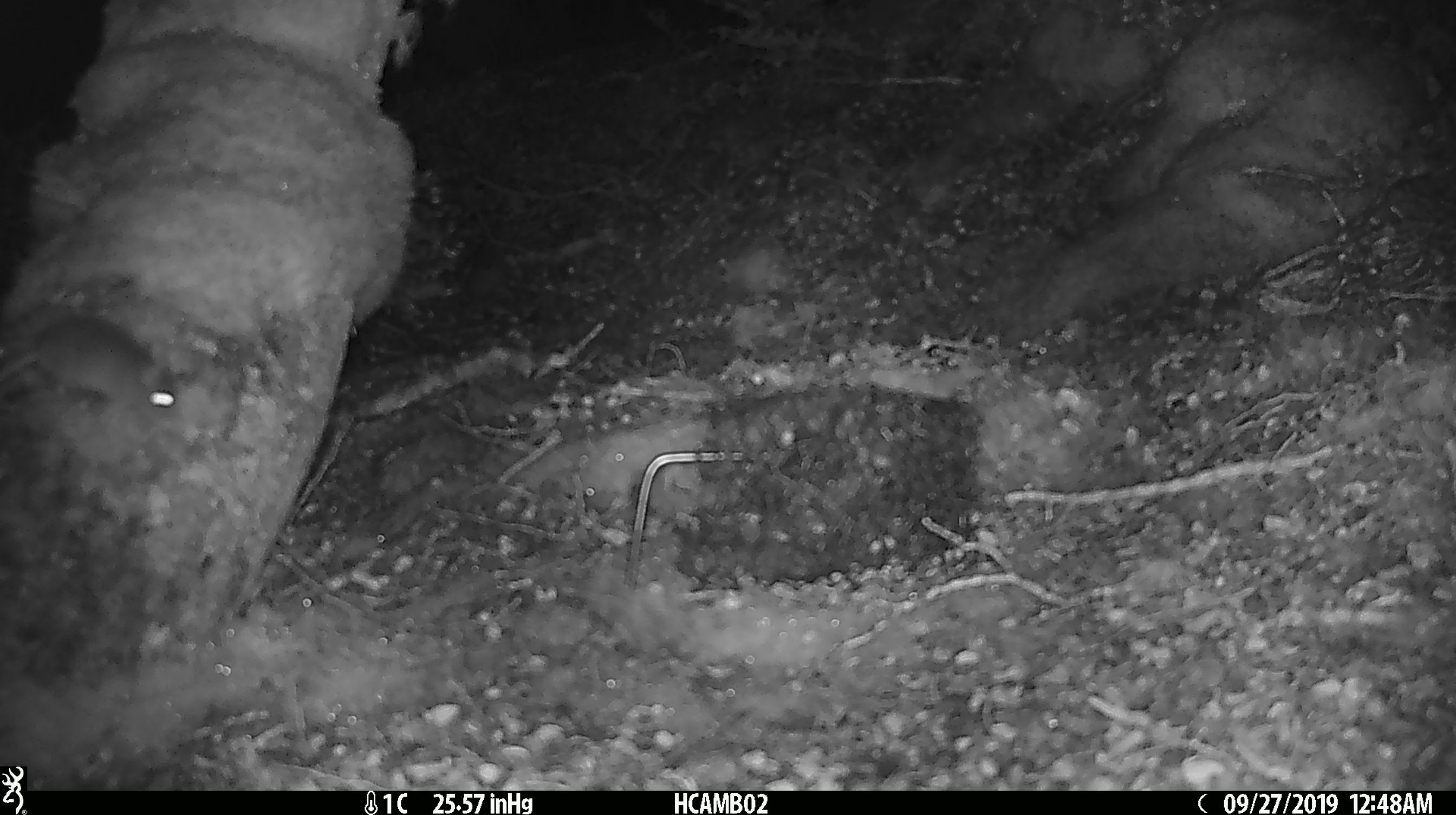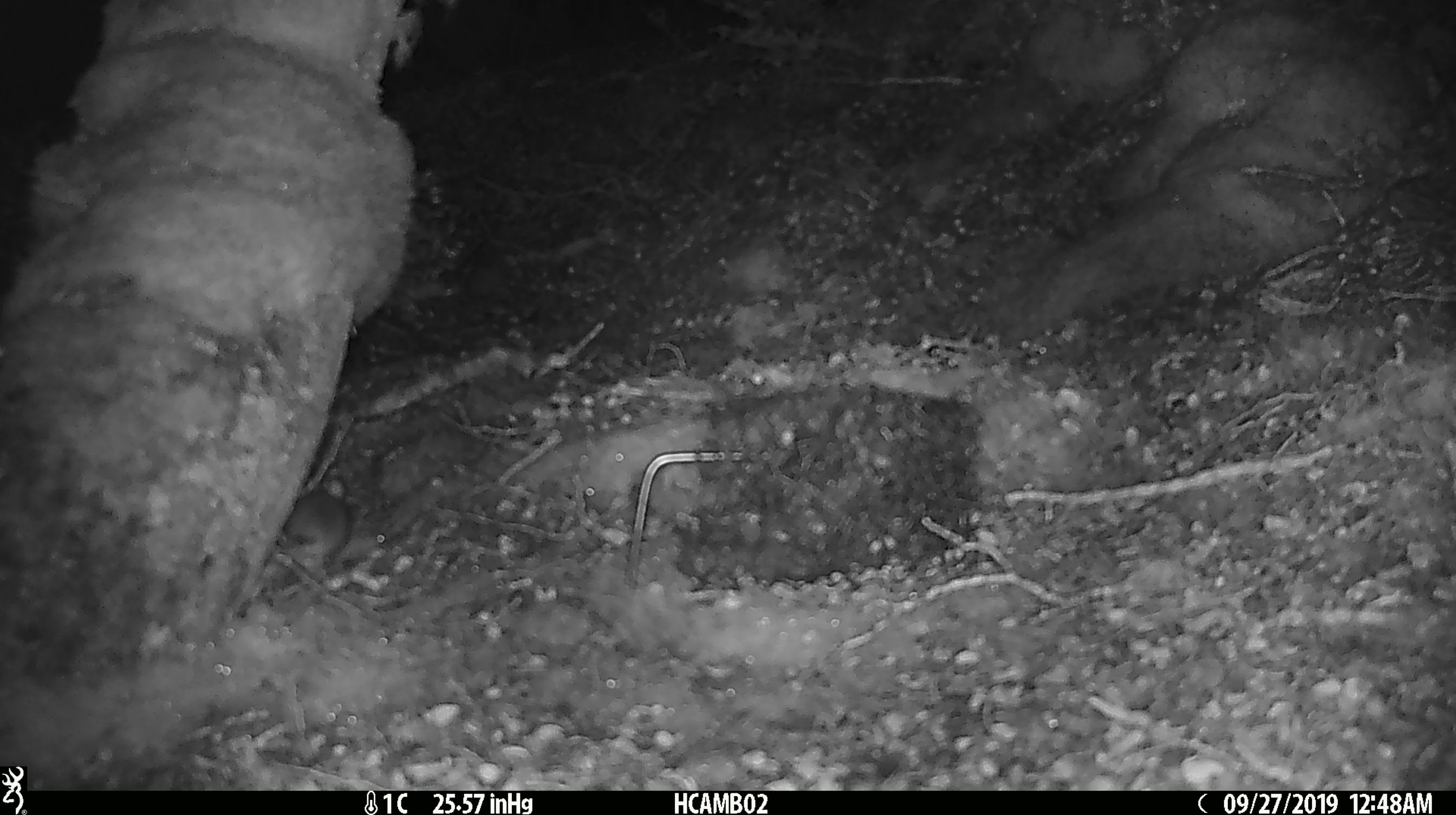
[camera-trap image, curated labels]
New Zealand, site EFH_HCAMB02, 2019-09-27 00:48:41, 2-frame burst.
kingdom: Animalia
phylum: Chordata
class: Mammalia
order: Rodentia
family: Muridae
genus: Mus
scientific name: Mus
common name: mouse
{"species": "mouse (Mus)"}